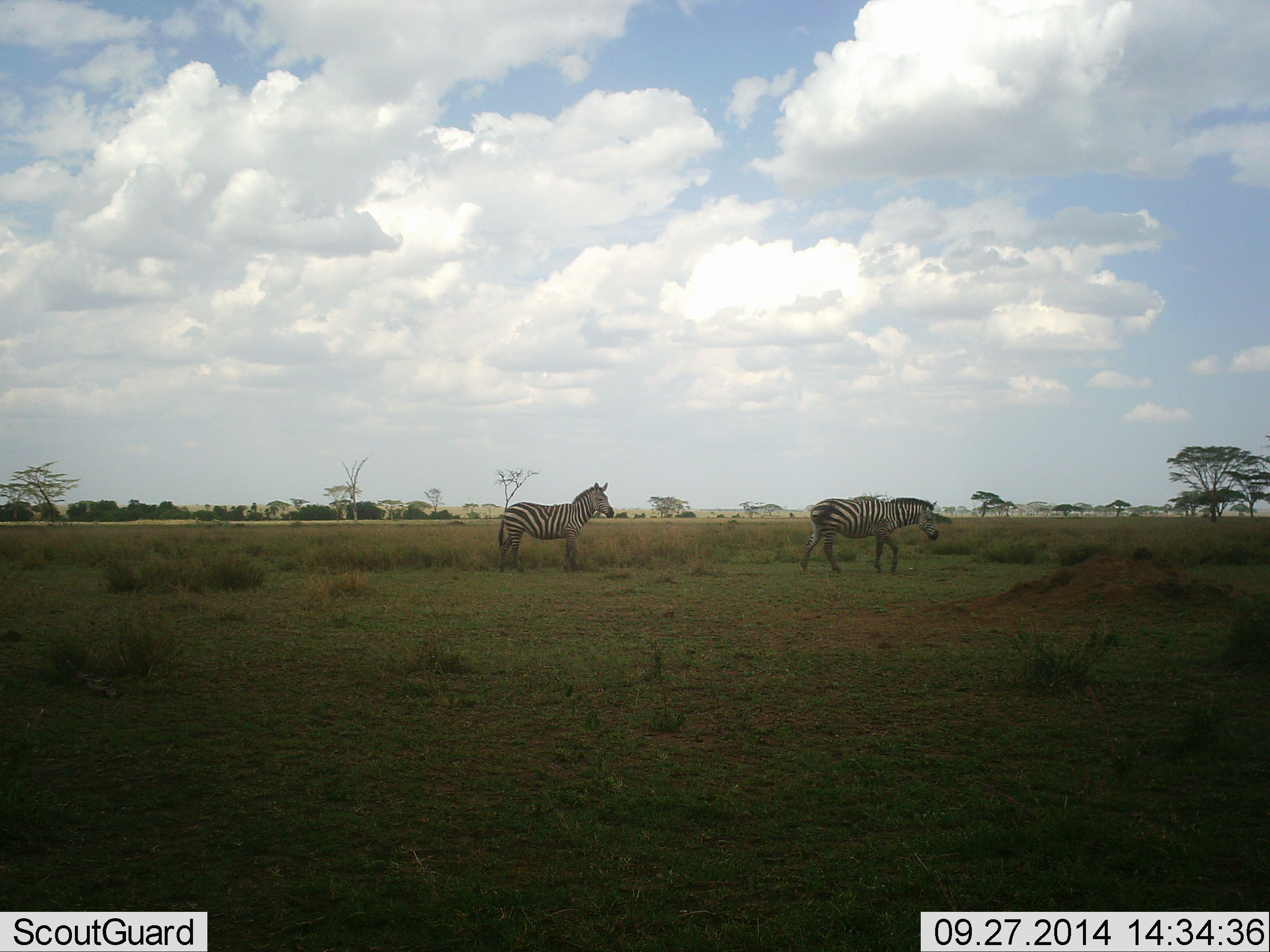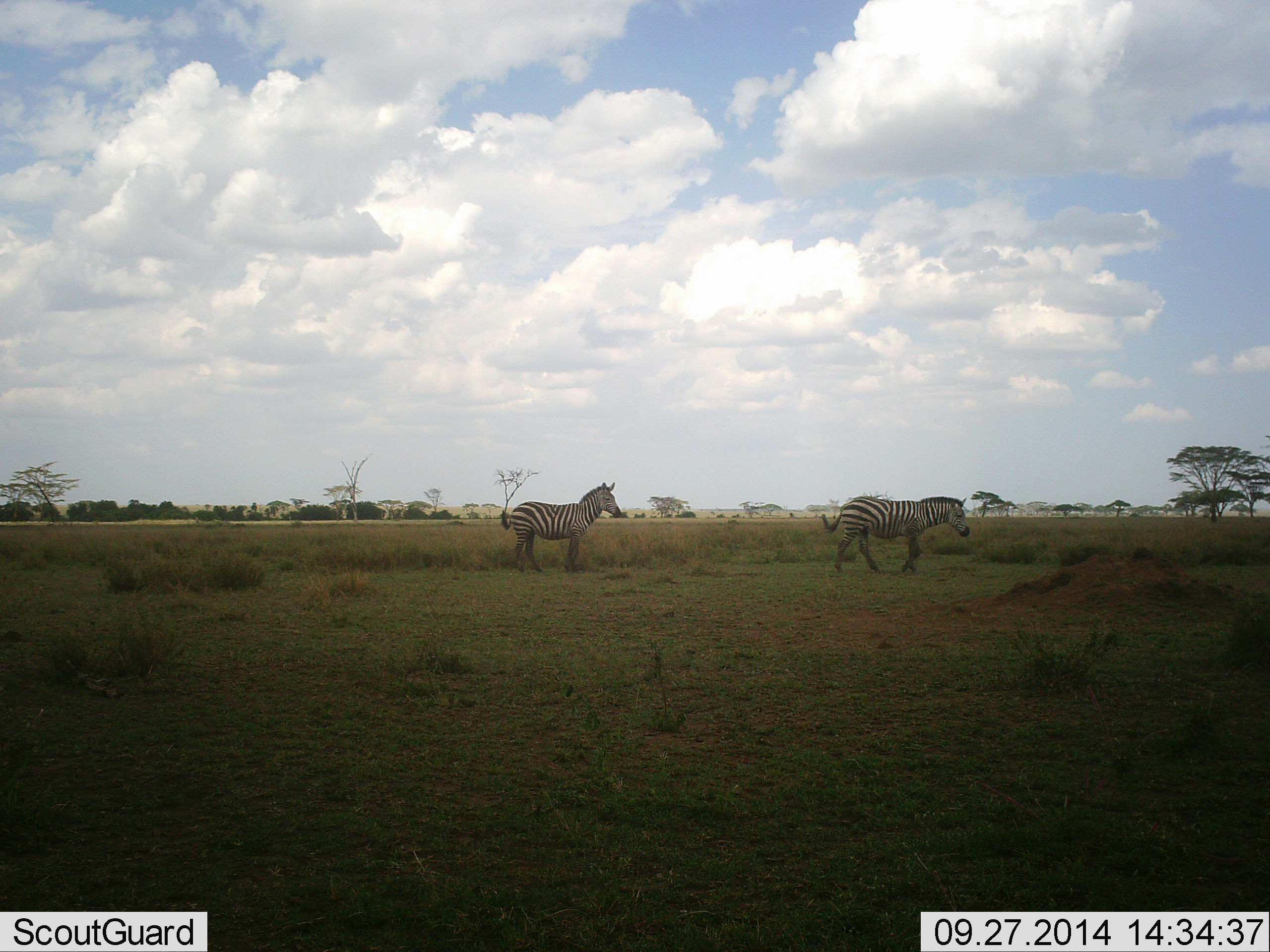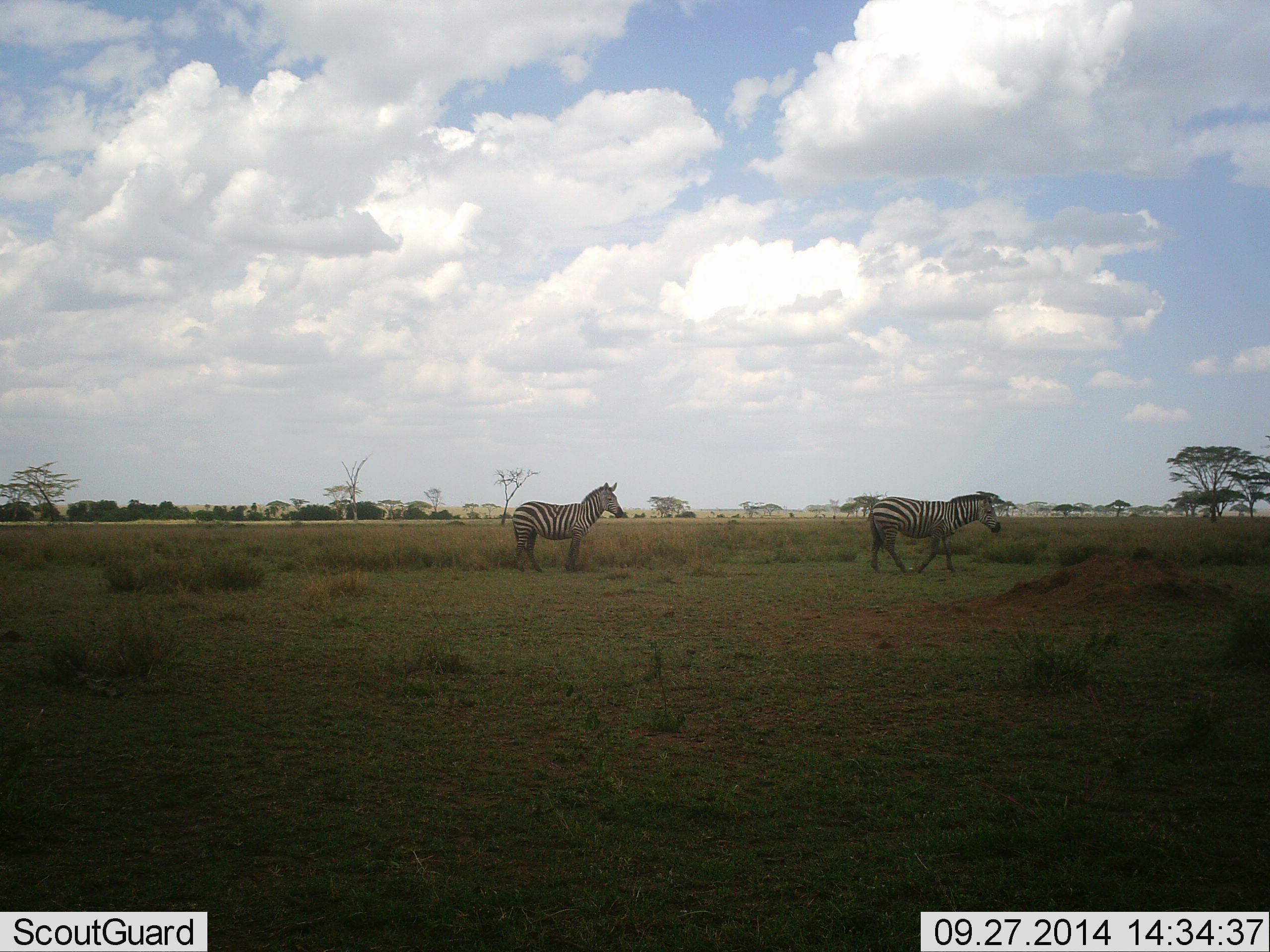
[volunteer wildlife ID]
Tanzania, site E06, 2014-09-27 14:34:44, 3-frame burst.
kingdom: Animalia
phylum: Chordata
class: Mammalia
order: Perissodactyla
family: Equidae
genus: Equus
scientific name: Equus quagga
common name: plains zebra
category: zebra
Zebra (plains zebra) (Equus quagga), count 2. Behavior (volunteer vote fractions): standing 40%, resting 0%, moving 80%, interacting 0%. Young present (vote fraction): 0%. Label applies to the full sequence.